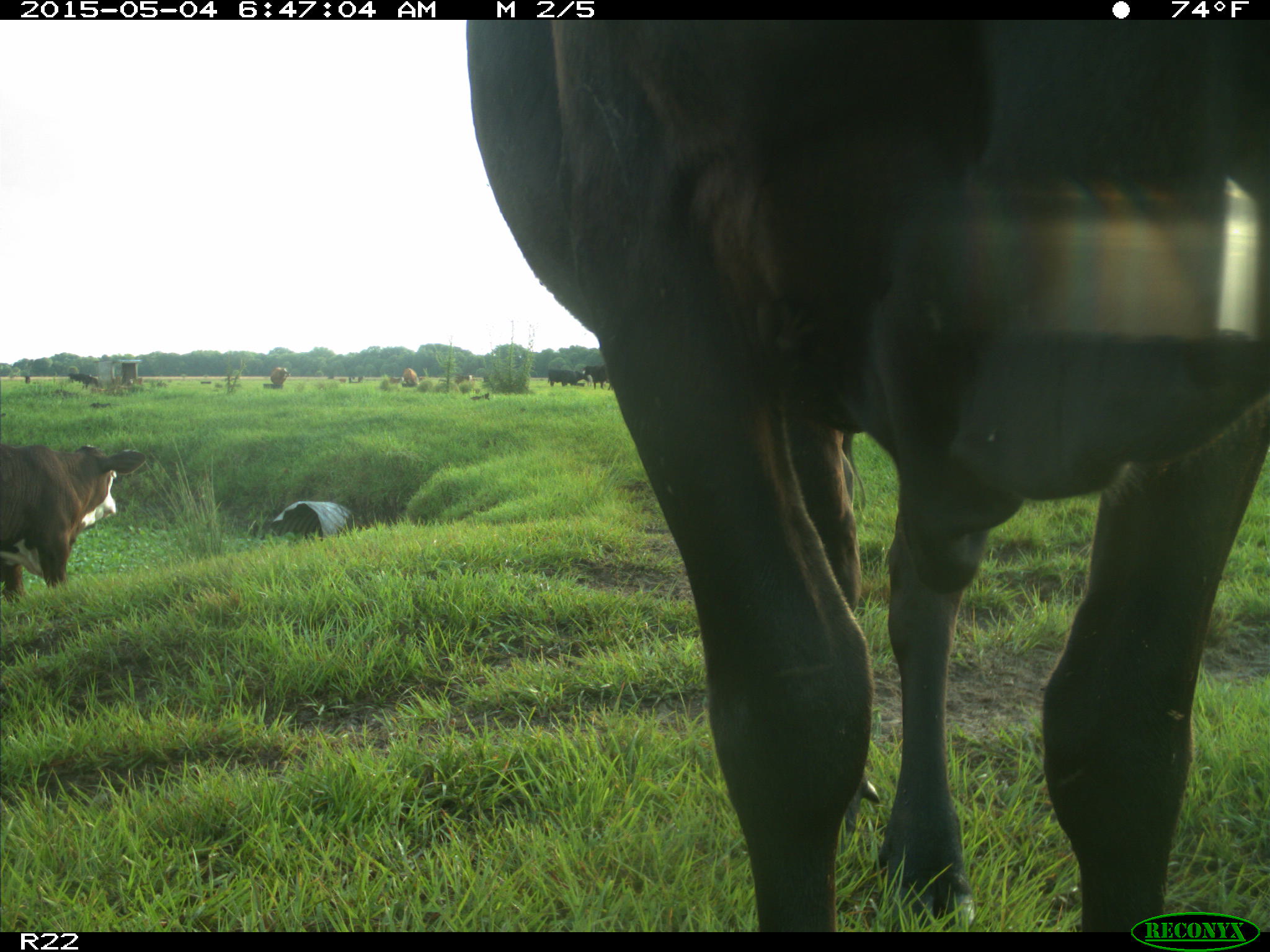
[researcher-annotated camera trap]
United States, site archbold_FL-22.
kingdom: Animalia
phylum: Chordata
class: Mammalia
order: Artiodactyla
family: Bovidae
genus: Bos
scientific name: Bos taurus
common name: domestic cow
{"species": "Bos taurus (domestic cow)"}